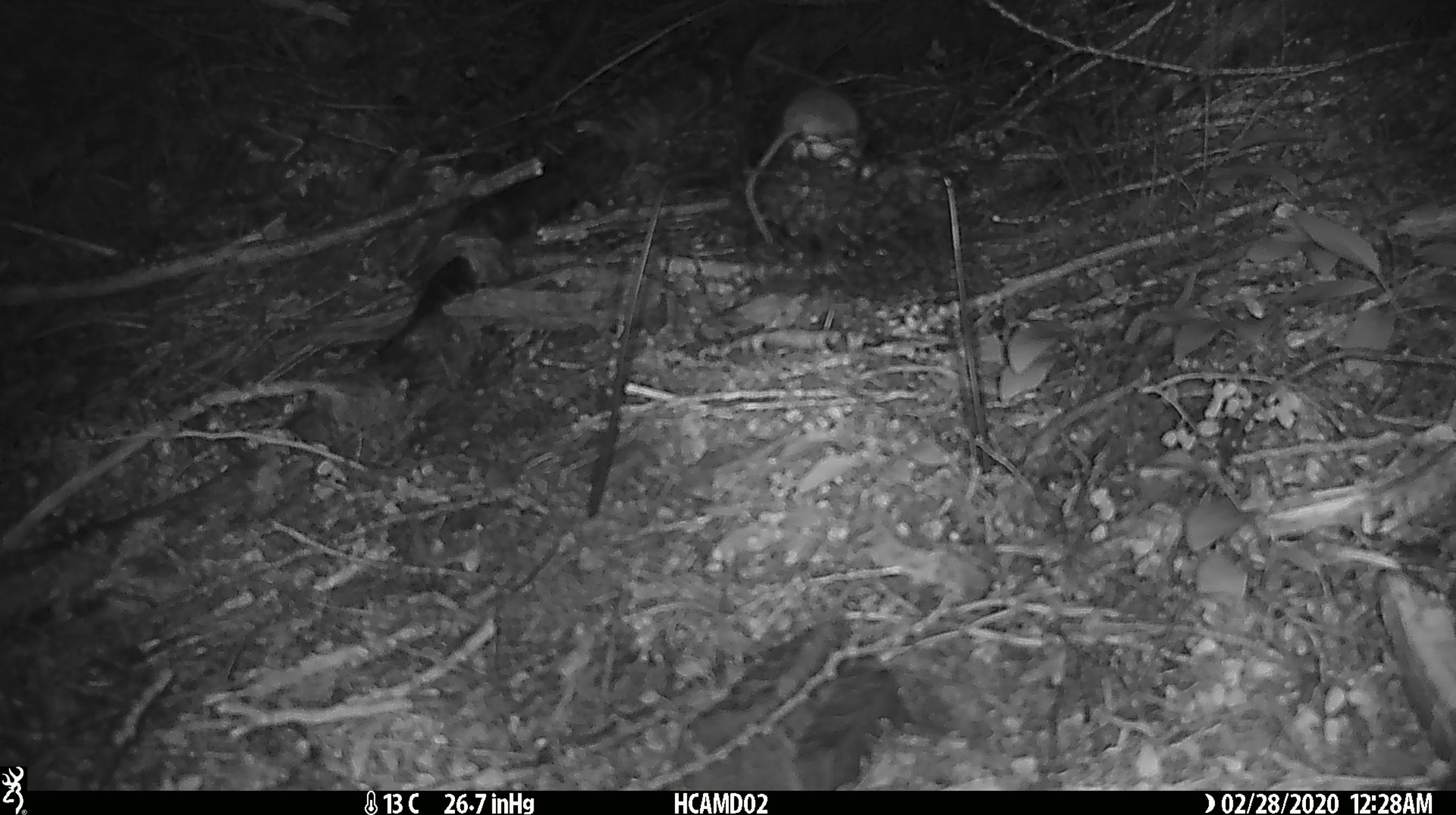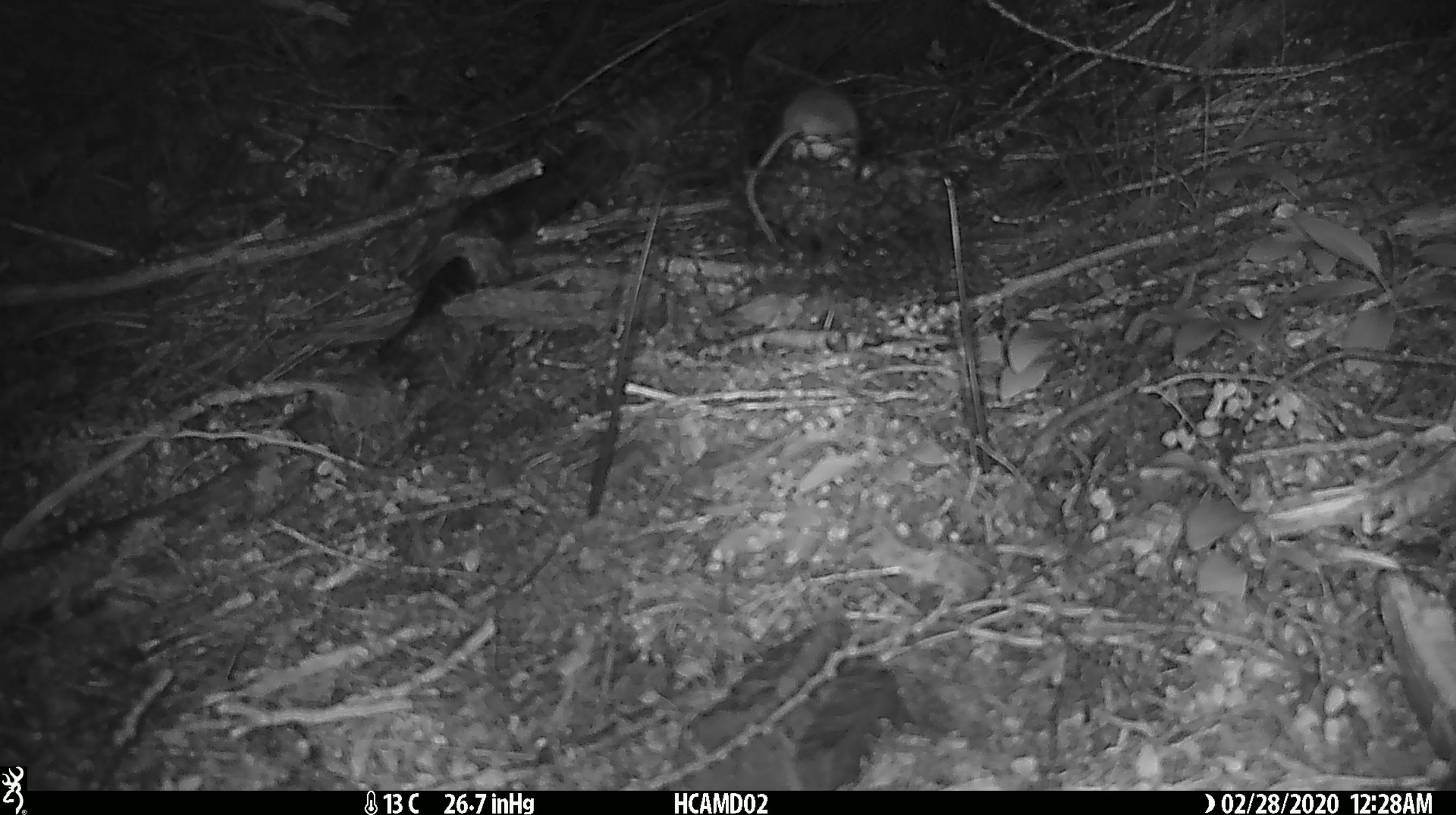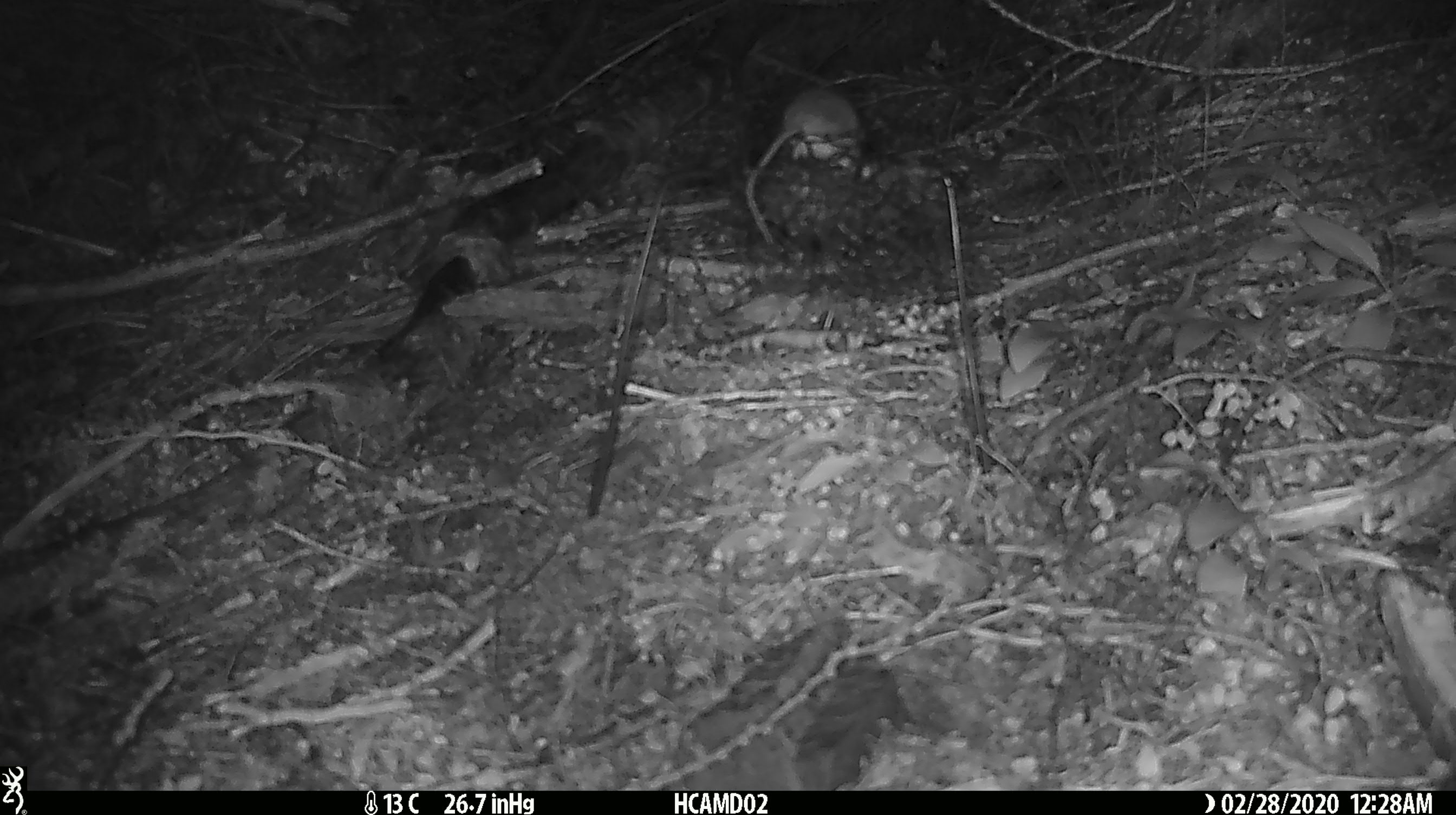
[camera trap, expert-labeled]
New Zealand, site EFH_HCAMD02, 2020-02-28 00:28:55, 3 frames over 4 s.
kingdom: Animalia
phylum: Chordata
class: Mammalia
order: Rodentia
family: Muridae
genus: Mus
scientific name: Mus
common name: mouse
Mouse (Mus).